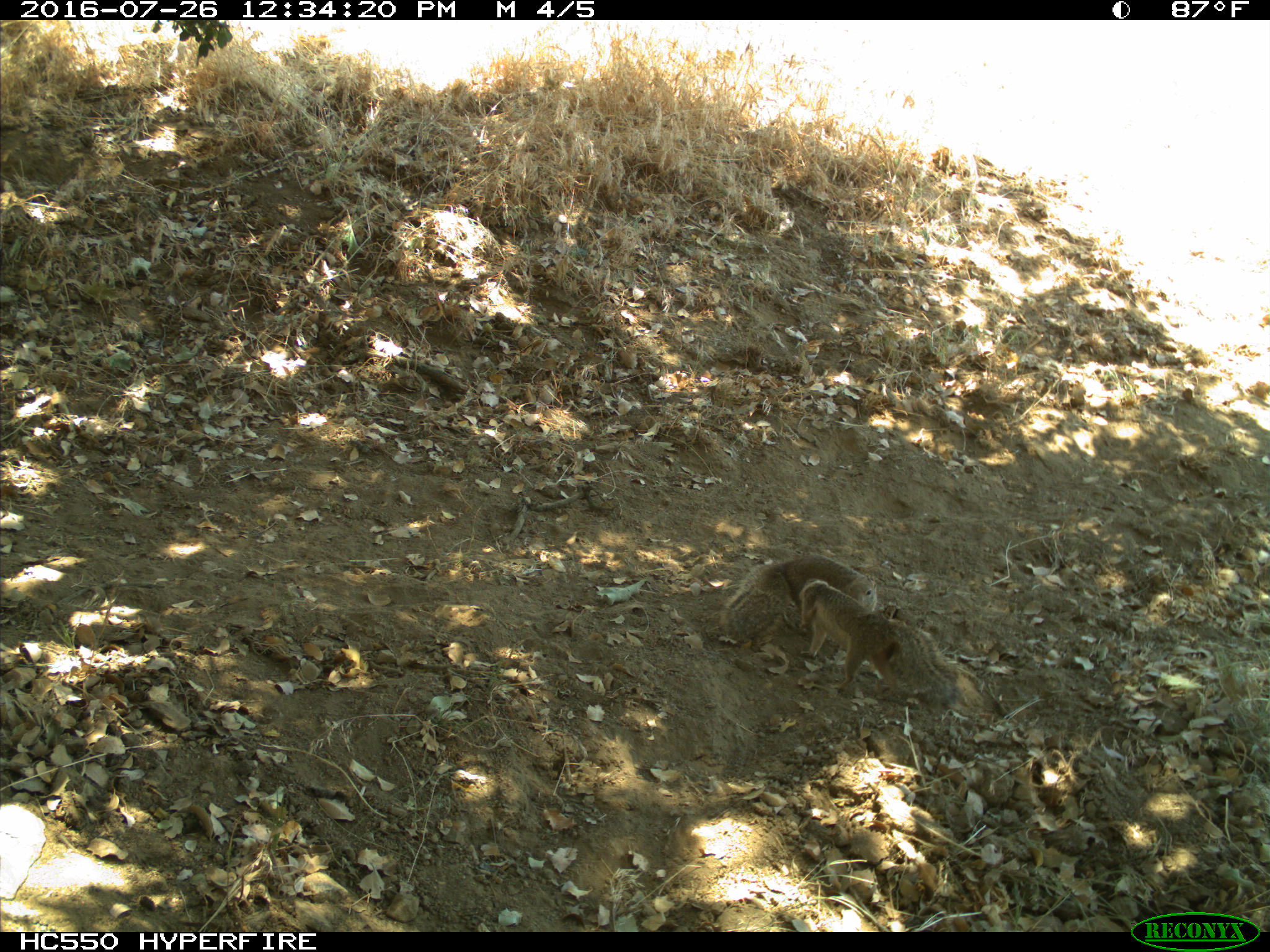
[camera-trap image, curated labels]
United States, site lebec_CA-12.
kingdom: Animalia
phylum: Chordata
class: Mammalia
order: Rodentia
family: Sciuridae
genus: Otospermophilus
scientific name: Otospermophilus beecheyi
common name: california ground squirrel